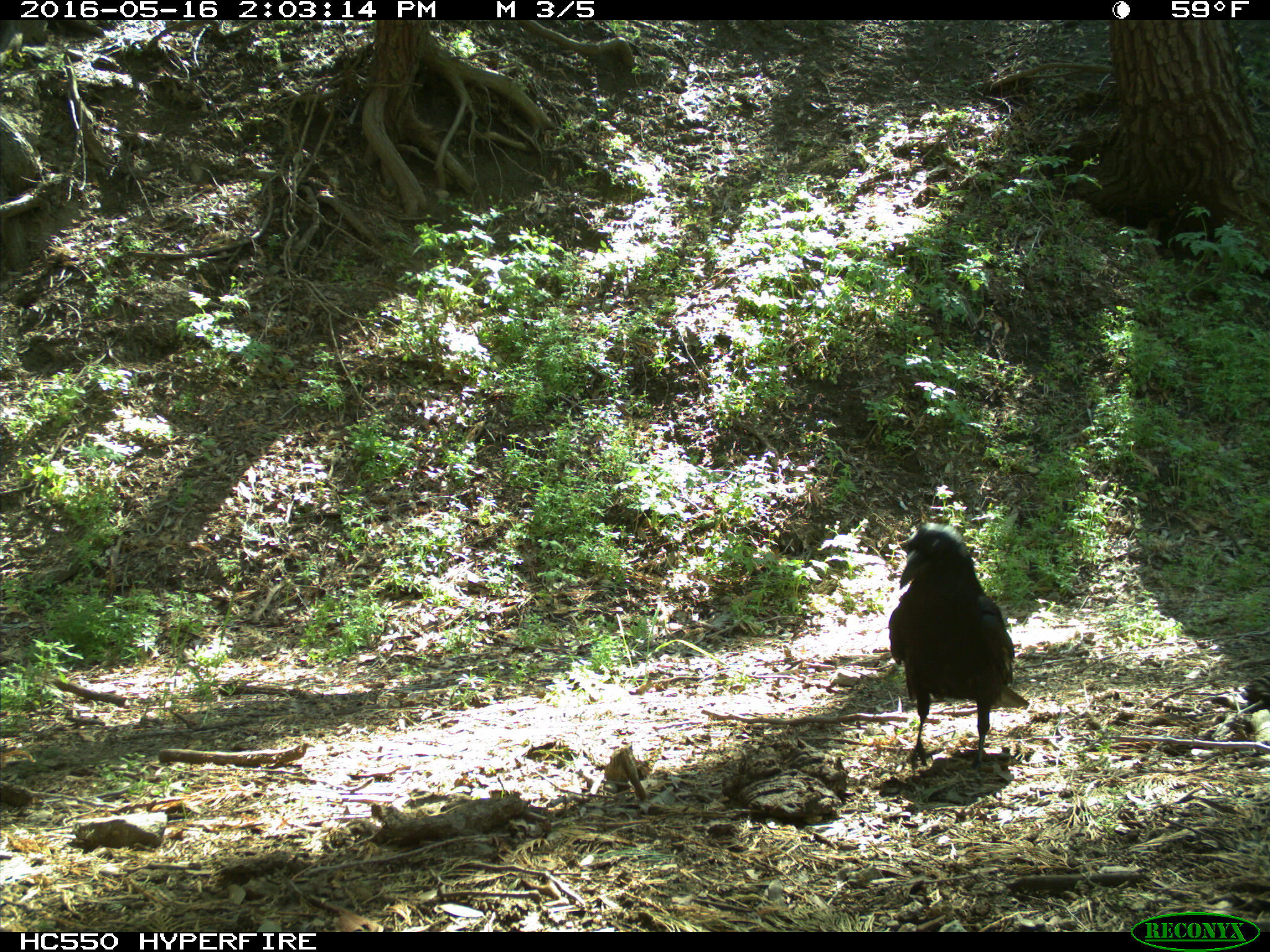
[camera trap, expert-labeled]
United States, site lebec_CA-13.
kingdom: Animalia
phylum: Chordata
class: Aves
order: Passeriformes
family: Corvidae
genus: Corvus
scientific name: Corvus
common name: crows and ravens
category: unidentified corvus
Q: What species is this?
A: Unidentified corvus (crows and ravens) (Corvus).